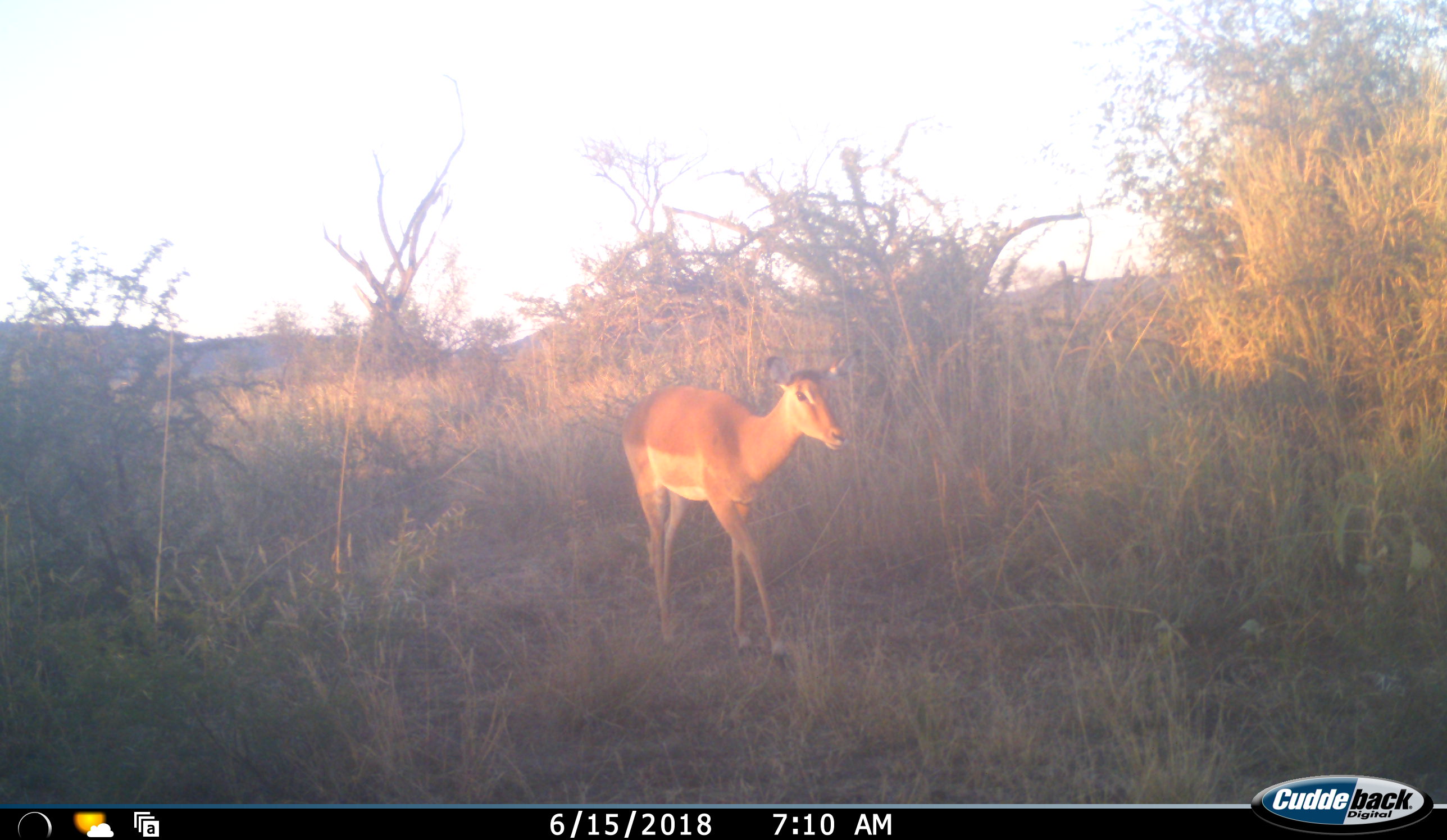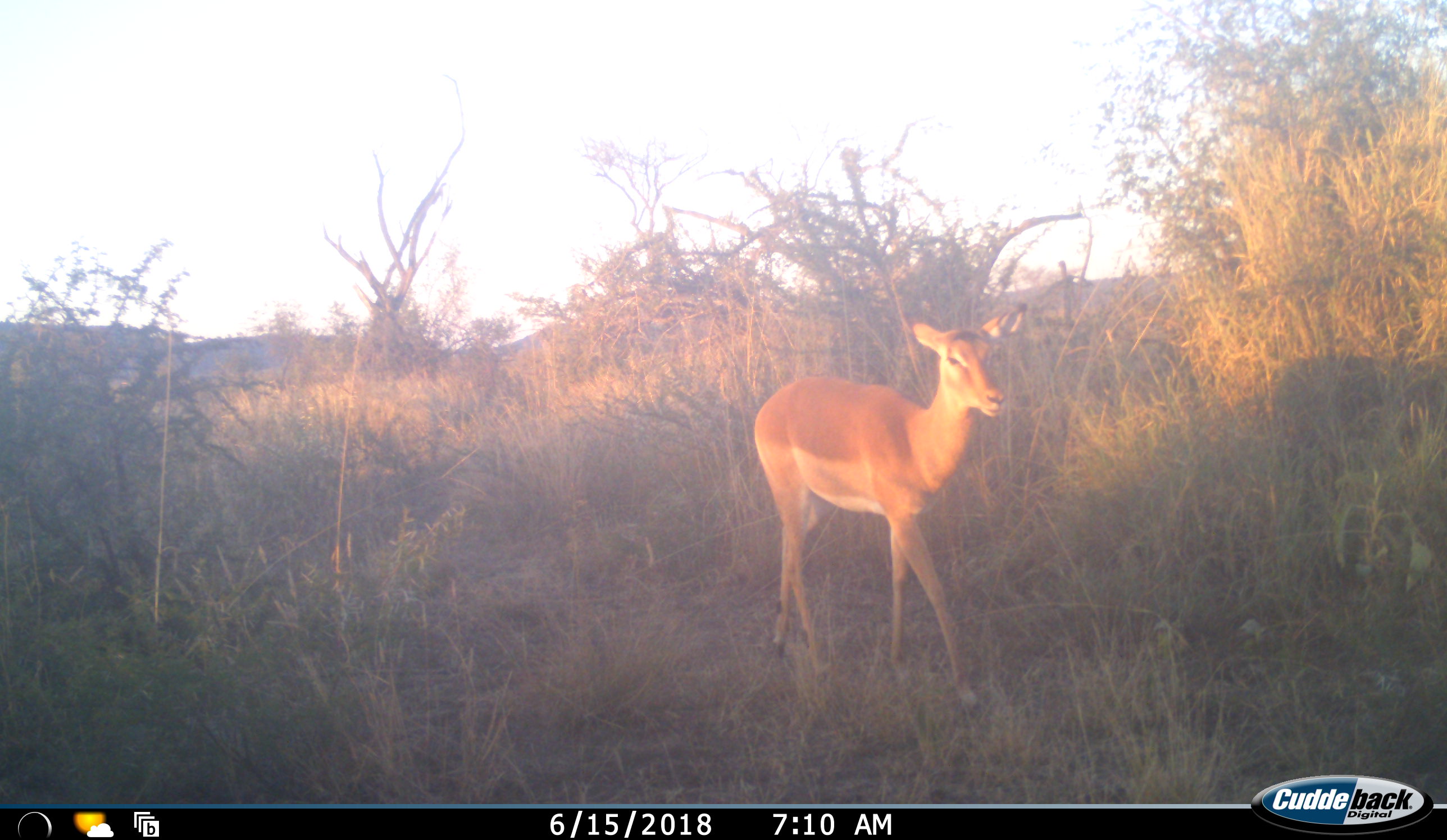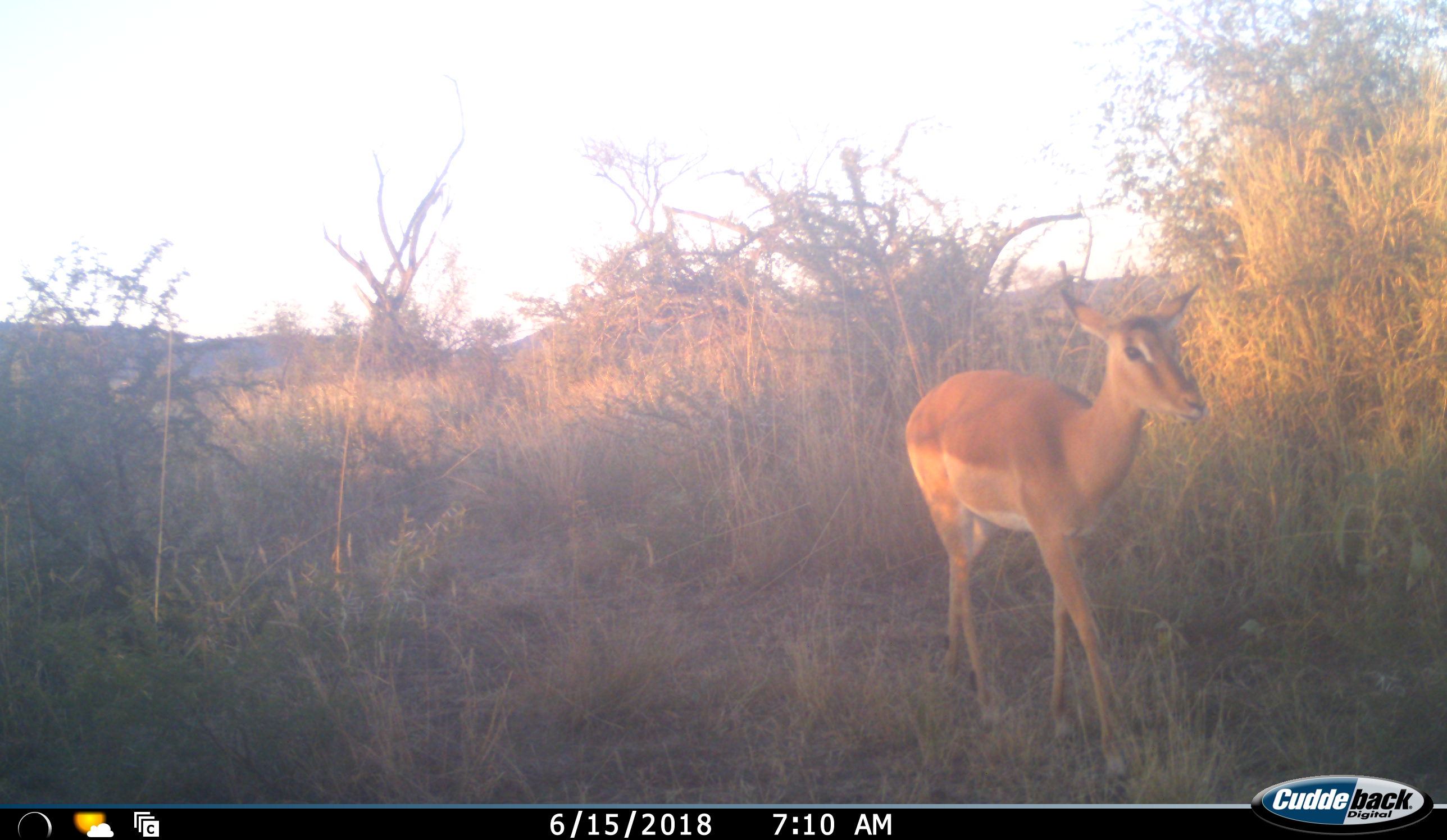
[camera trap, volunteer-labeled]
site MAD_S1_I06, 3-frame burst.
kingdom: Animalia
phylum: Chordata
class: Mammalia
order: Artiodactyla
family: Bovidae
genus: Aepyceros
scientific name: Aepyceros melampus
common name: impala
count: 1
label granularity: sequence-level